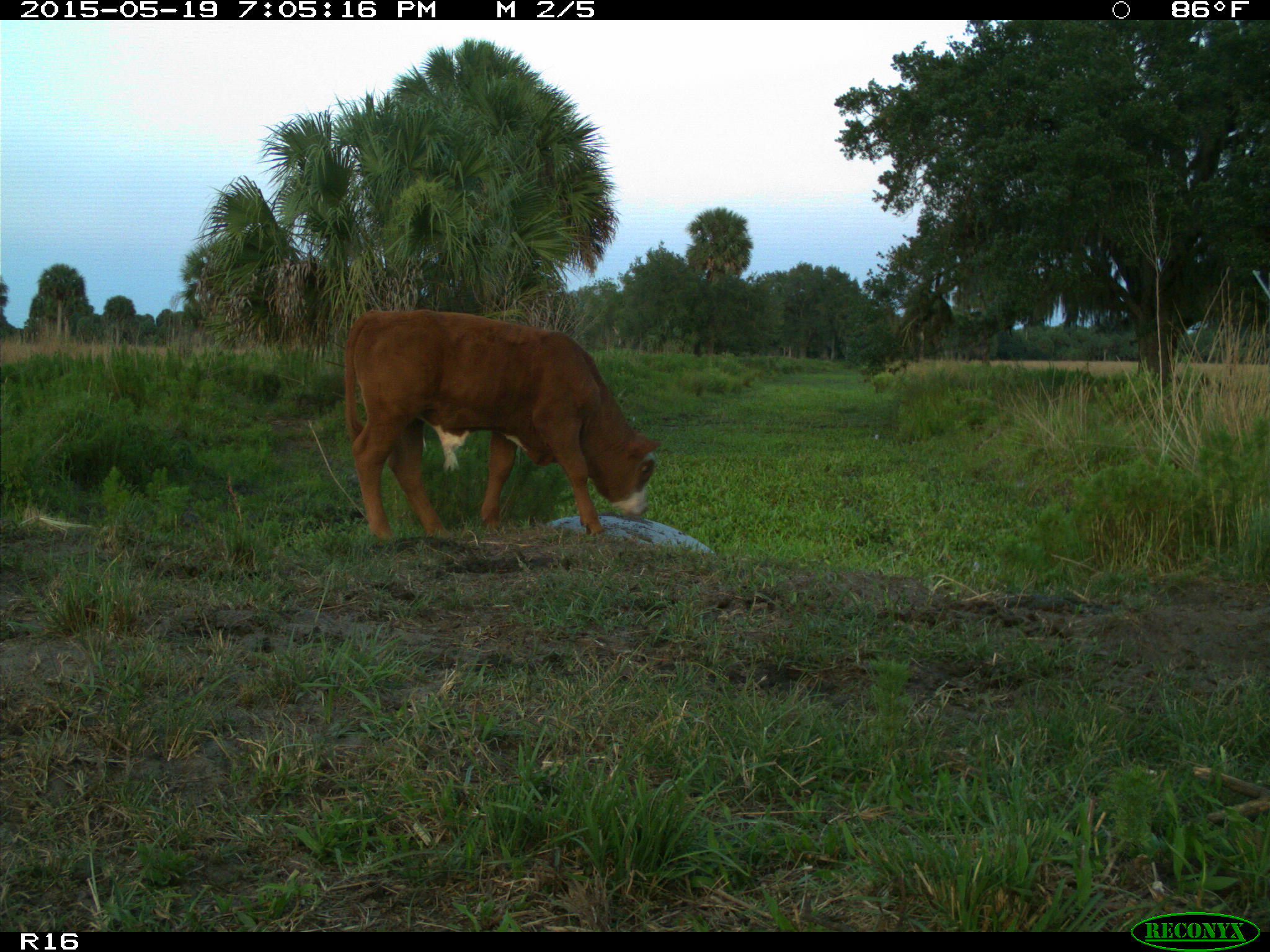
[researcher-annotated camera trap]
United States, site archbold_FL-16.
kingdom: Animalia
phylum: Chordata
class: Mammalia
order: Artiodactyla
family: Bovidae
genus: Bos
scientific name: Bos taurus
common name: domestic cow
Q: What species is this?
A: Bos taurus (domestic cow).